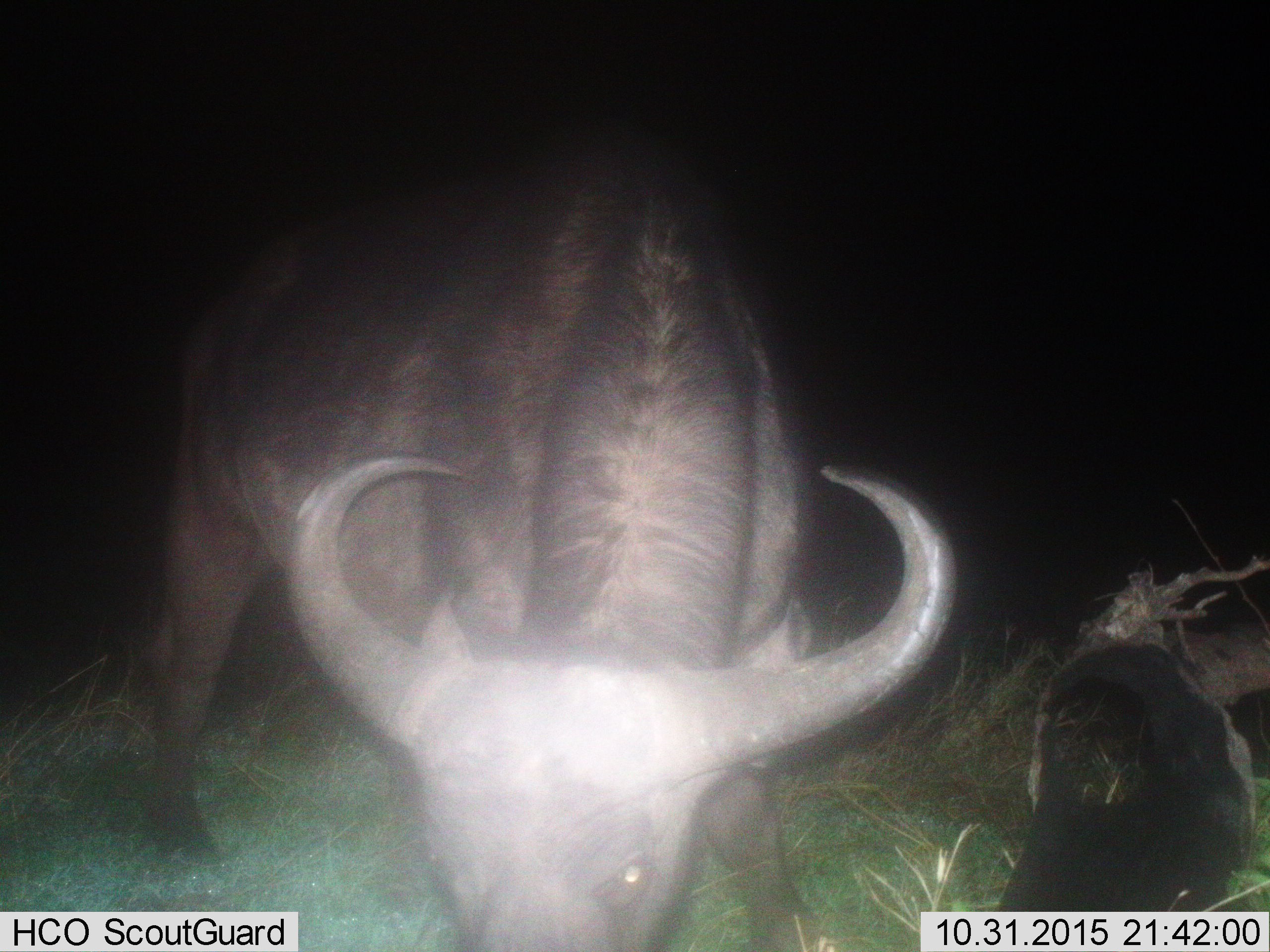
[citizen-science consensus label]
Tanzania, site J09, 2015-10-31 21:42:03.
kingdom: Animalia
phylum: Chordata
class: Mammalia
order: Artiodactyla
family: Bovidae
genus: Syncerus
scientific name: Syncerus caffer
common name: cape buffalo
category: buffalo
Buffalo (cape buffalo) (Syncerus caffer), count 1. Behavior (volunteer vote fractions): standing 50%, resting 0%, moving 0%, interacting 17%. Young present (vote fraction): 0%. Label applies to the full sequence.